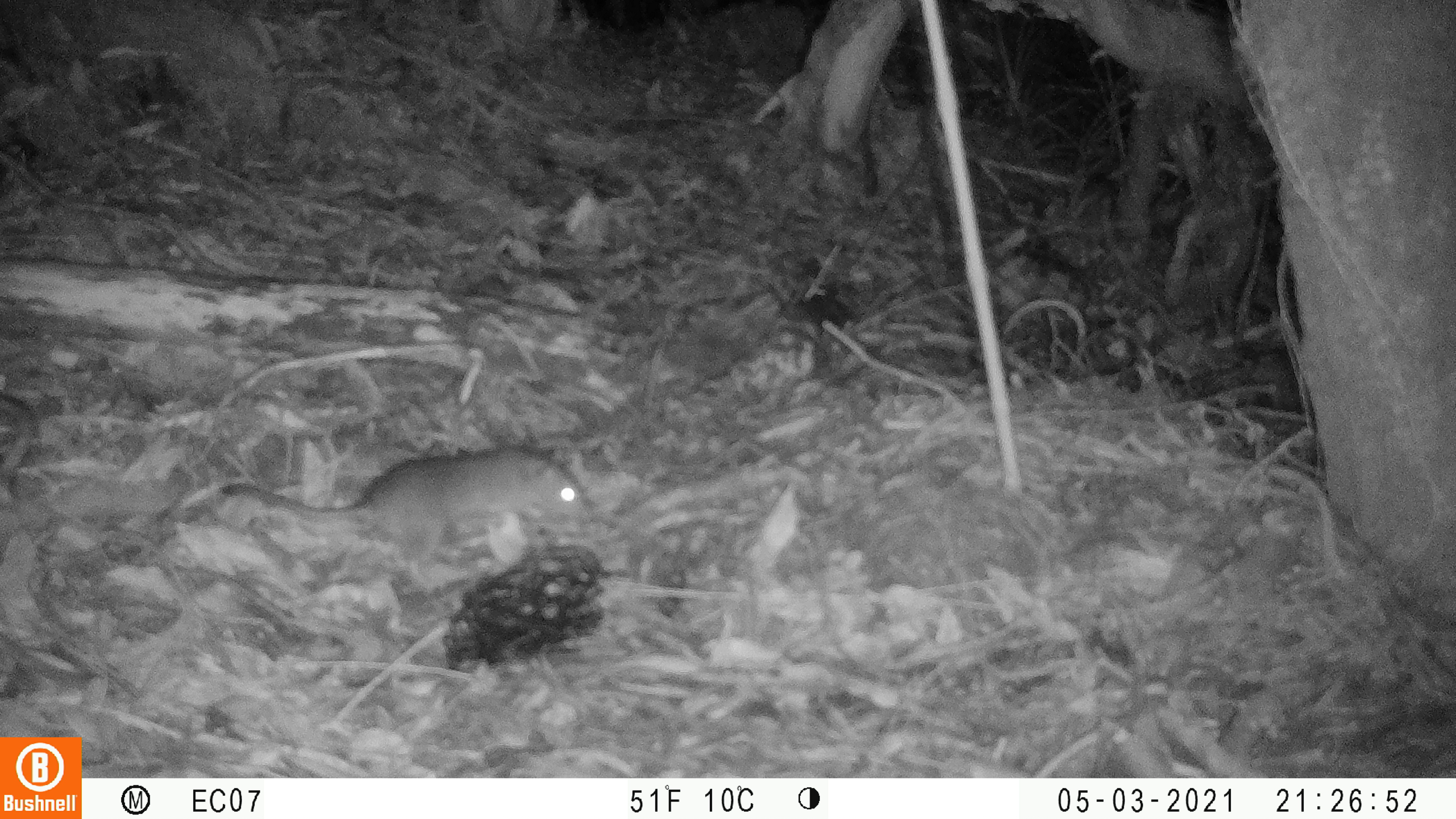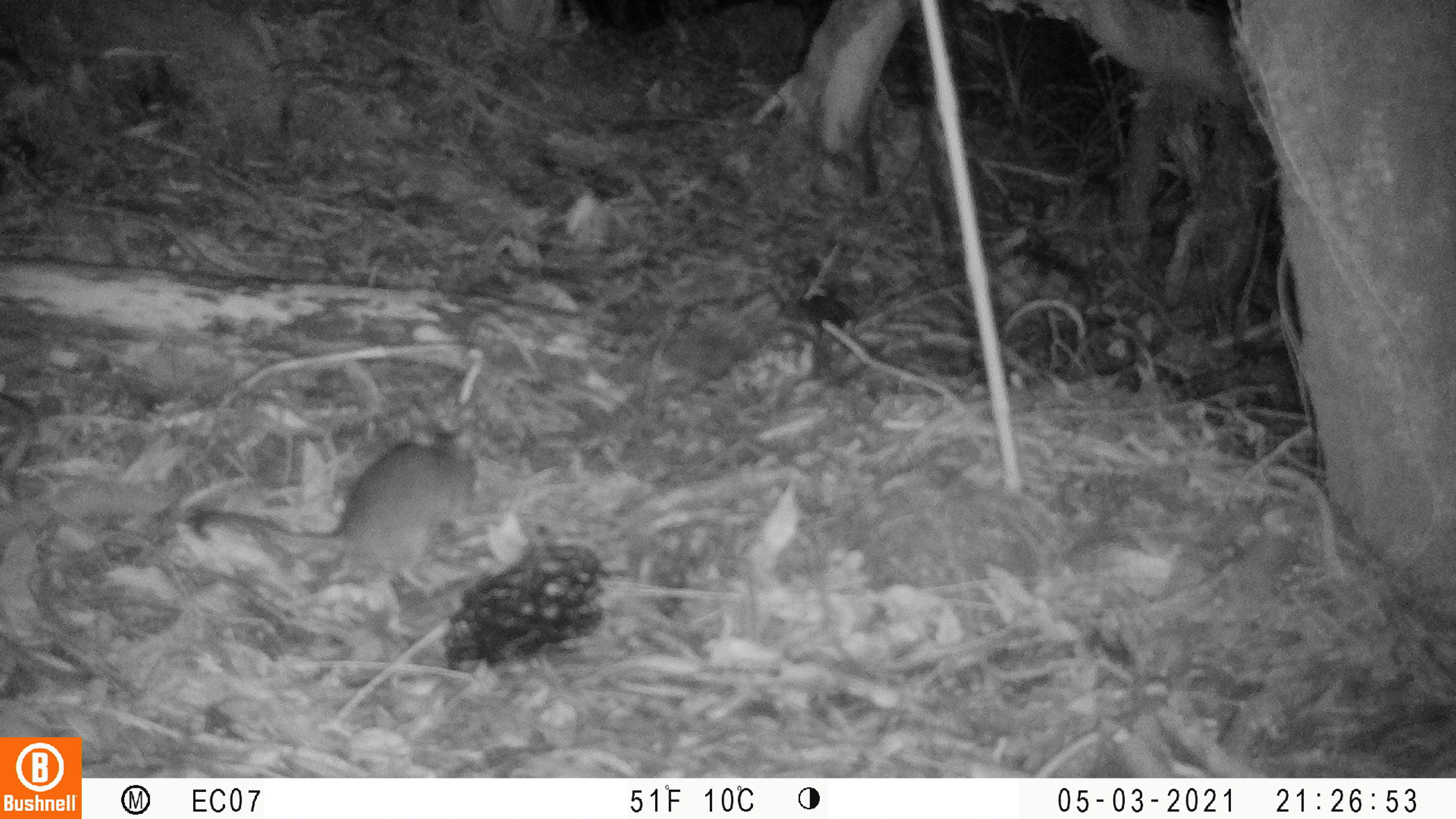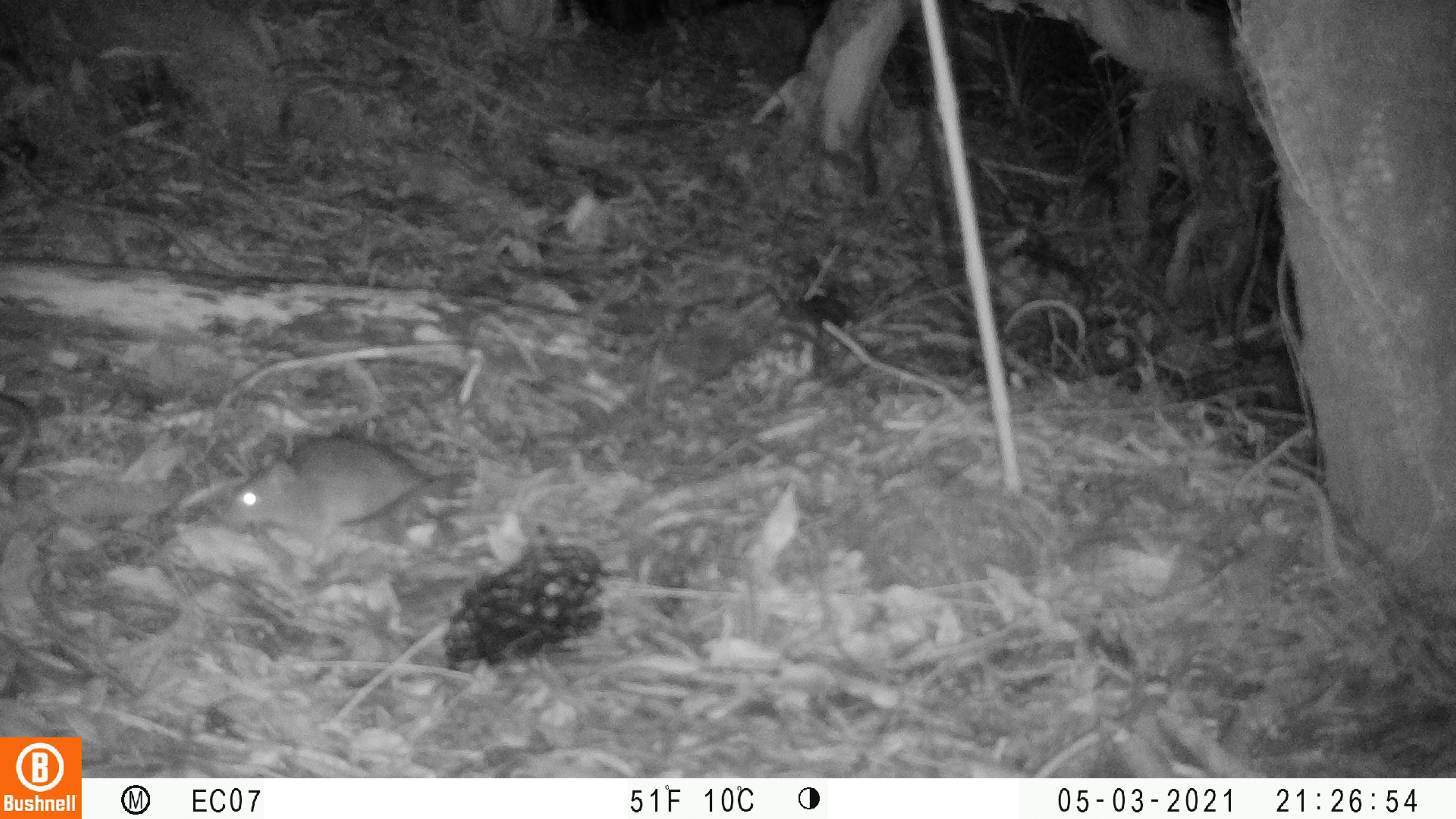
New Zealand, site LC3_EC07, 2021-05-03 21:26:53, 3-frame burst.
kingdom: Animalia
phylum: Chordata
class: Mammalia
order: Rodentia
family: Muridae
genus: Rattus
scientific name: Rattus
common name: rat